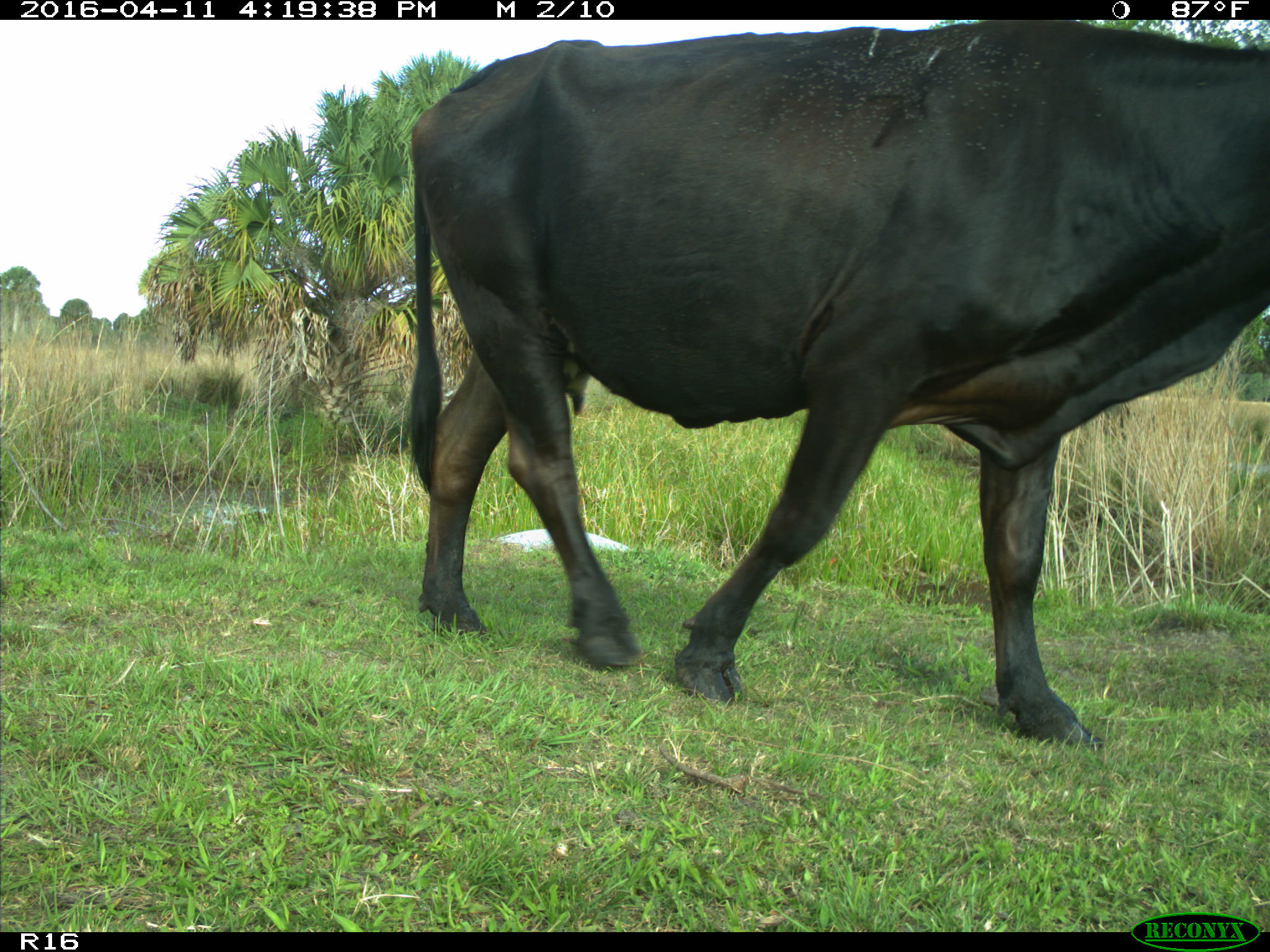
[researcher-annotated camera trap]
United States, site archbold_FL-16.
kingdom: Animalia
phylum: Chordata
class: Mammalia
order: Artiodactyla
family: Bovidae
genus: Bos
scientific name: Bos taurus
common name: domestic cow